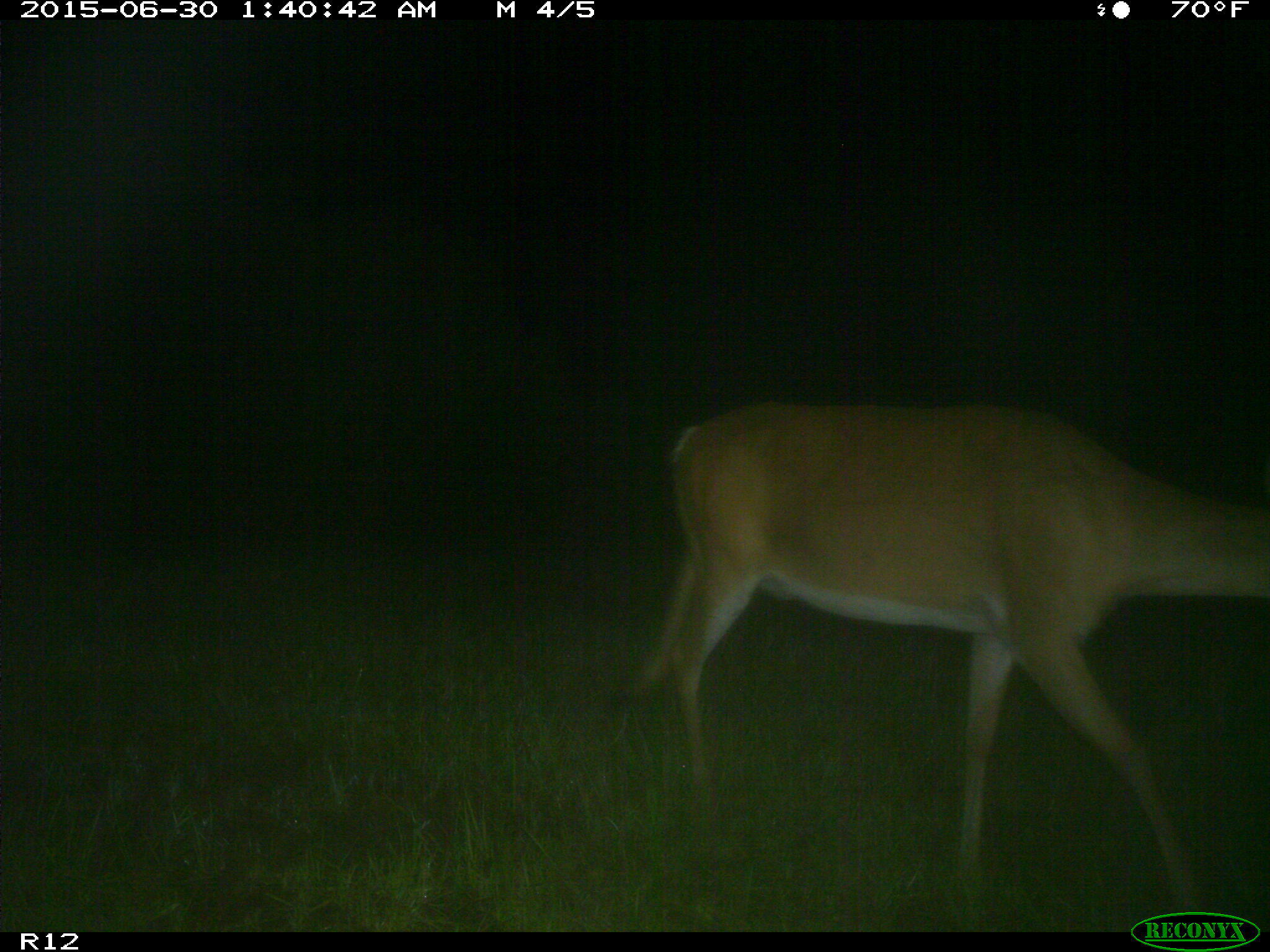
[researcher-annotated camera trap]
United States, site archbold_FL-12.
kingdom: Animalia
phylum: Chordata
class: Mammalia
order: Artiodactyla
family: Cervidae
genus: Odocoileus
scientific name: Odocoileus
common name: deer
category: unidentified deer